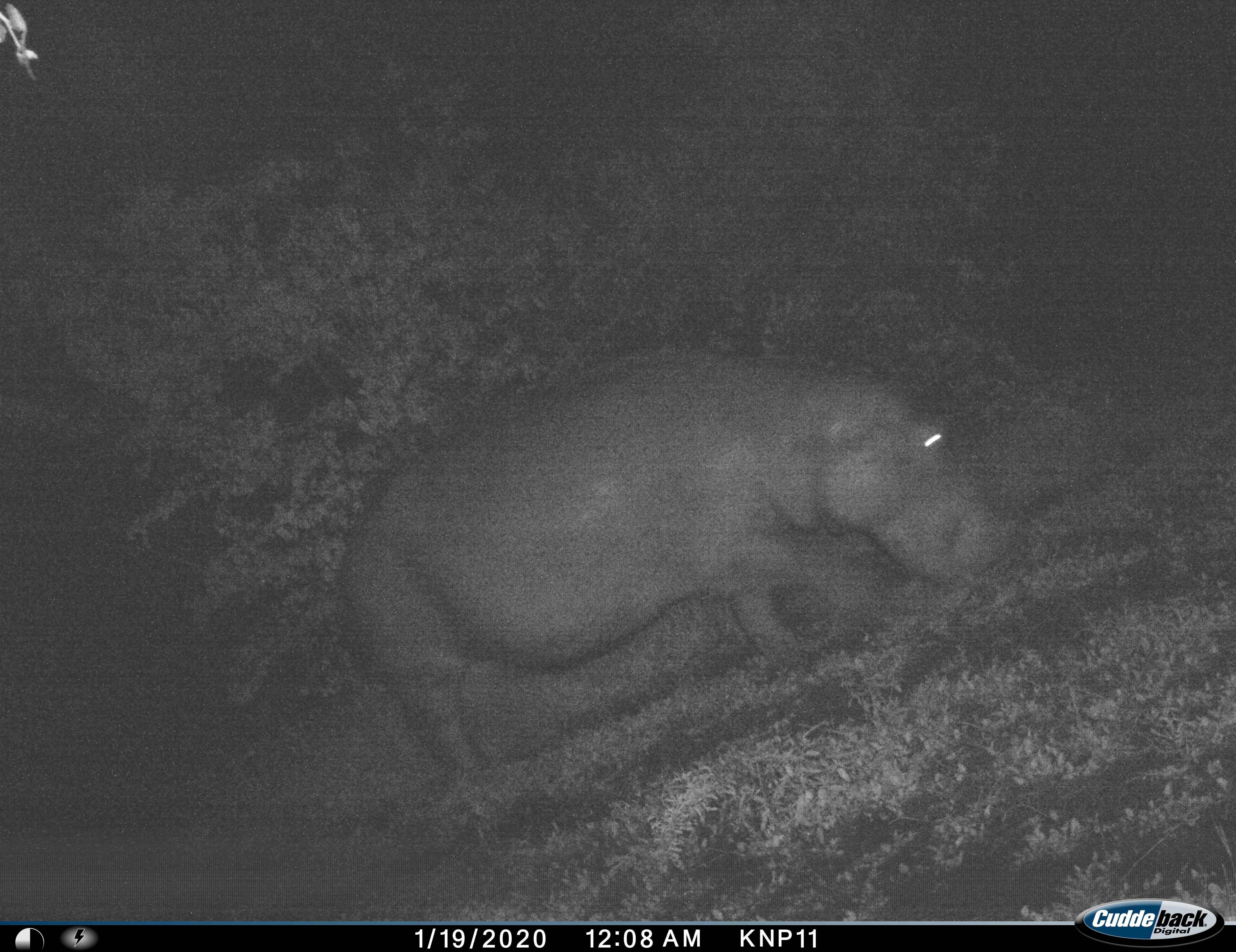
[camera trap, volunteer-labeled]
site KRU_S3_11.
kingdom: Animalia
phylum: Chordata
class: Mammalia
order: Artiodactyla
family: Hippopotamidae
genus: Hippopotamus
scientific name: Hippopotamus amphibius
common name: hippopotamus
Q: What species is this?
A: Hippopotamus (Hippopotamus amphibius).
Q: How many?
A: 1.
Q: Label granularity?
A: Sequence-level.